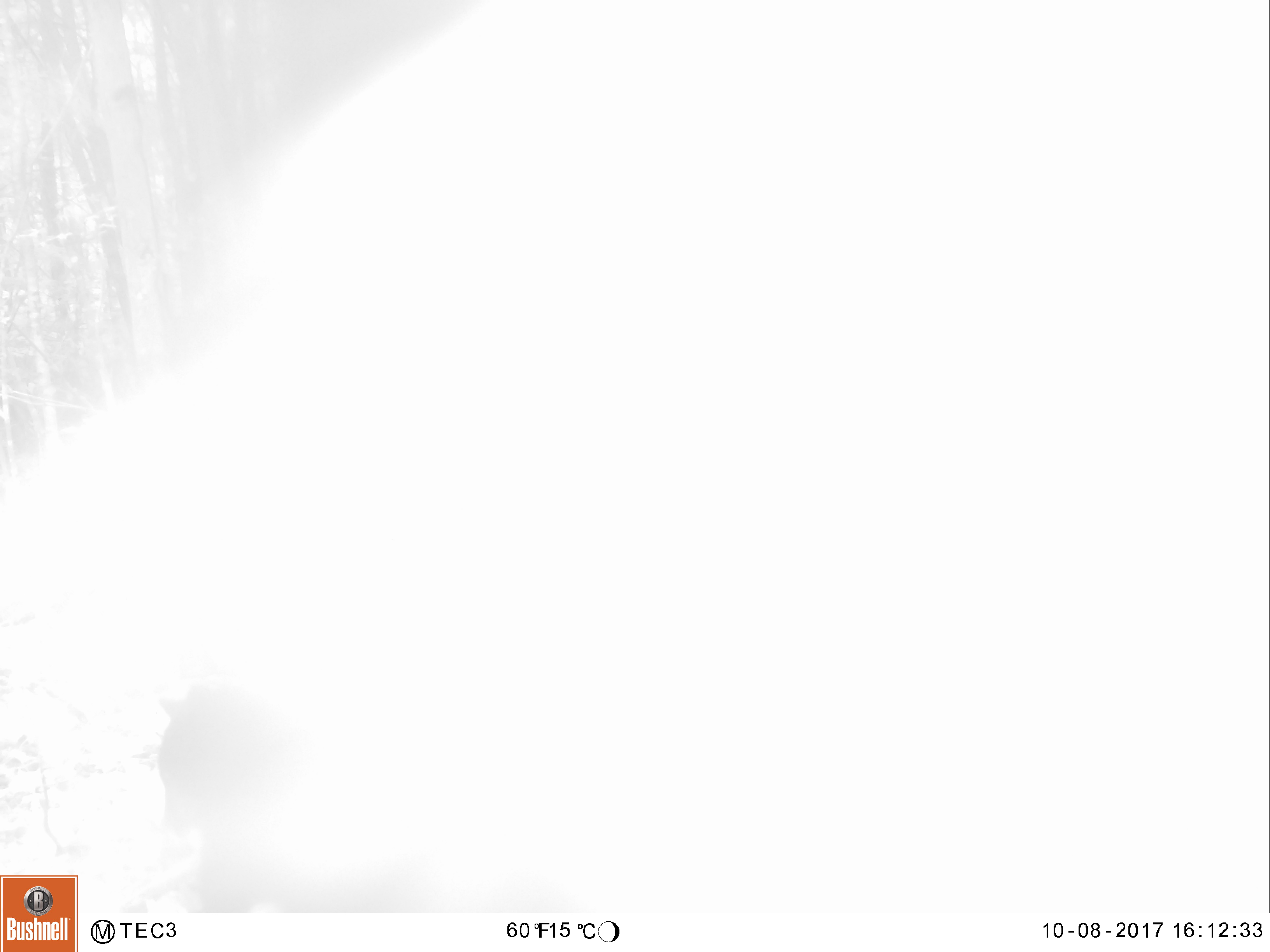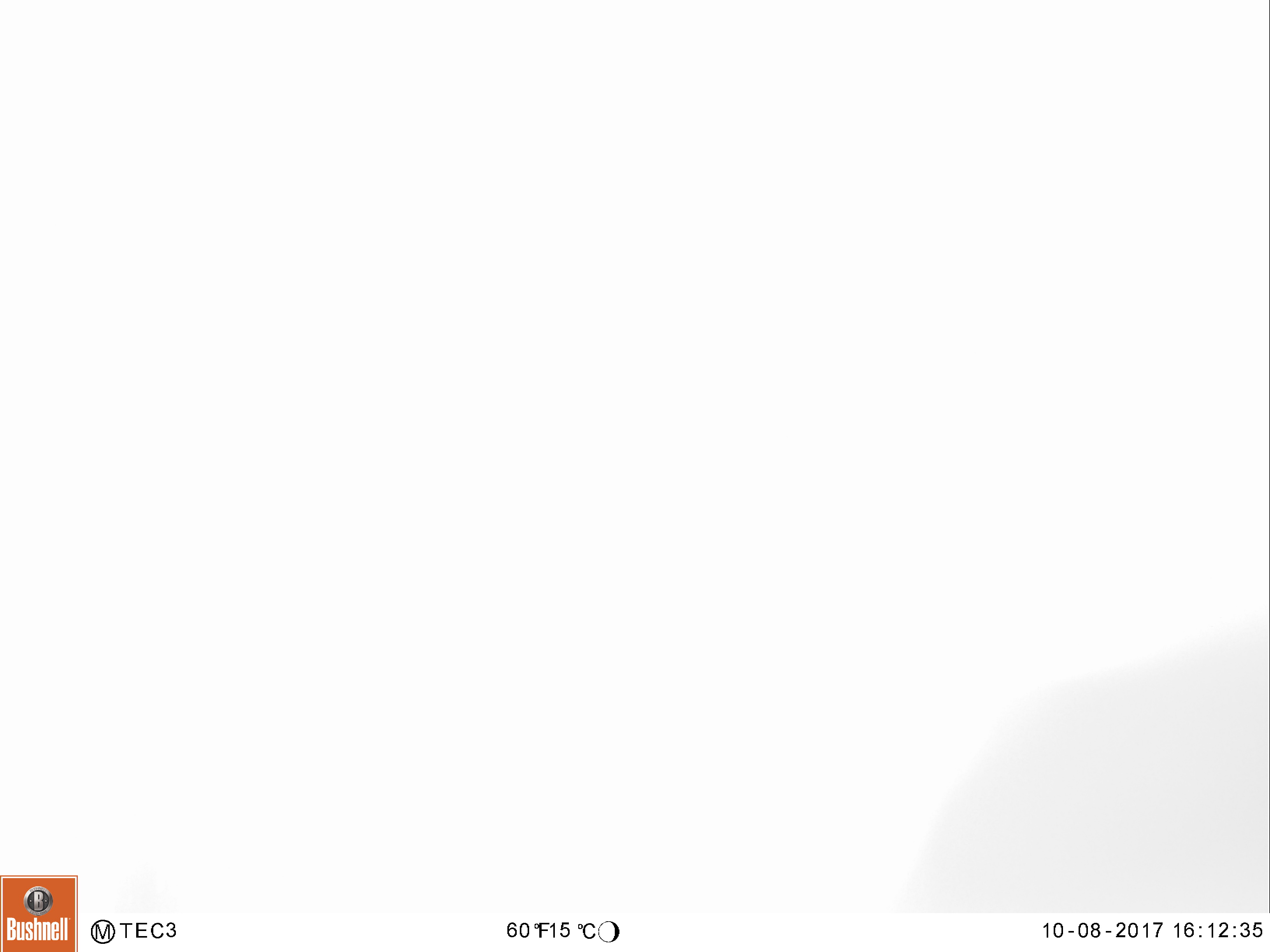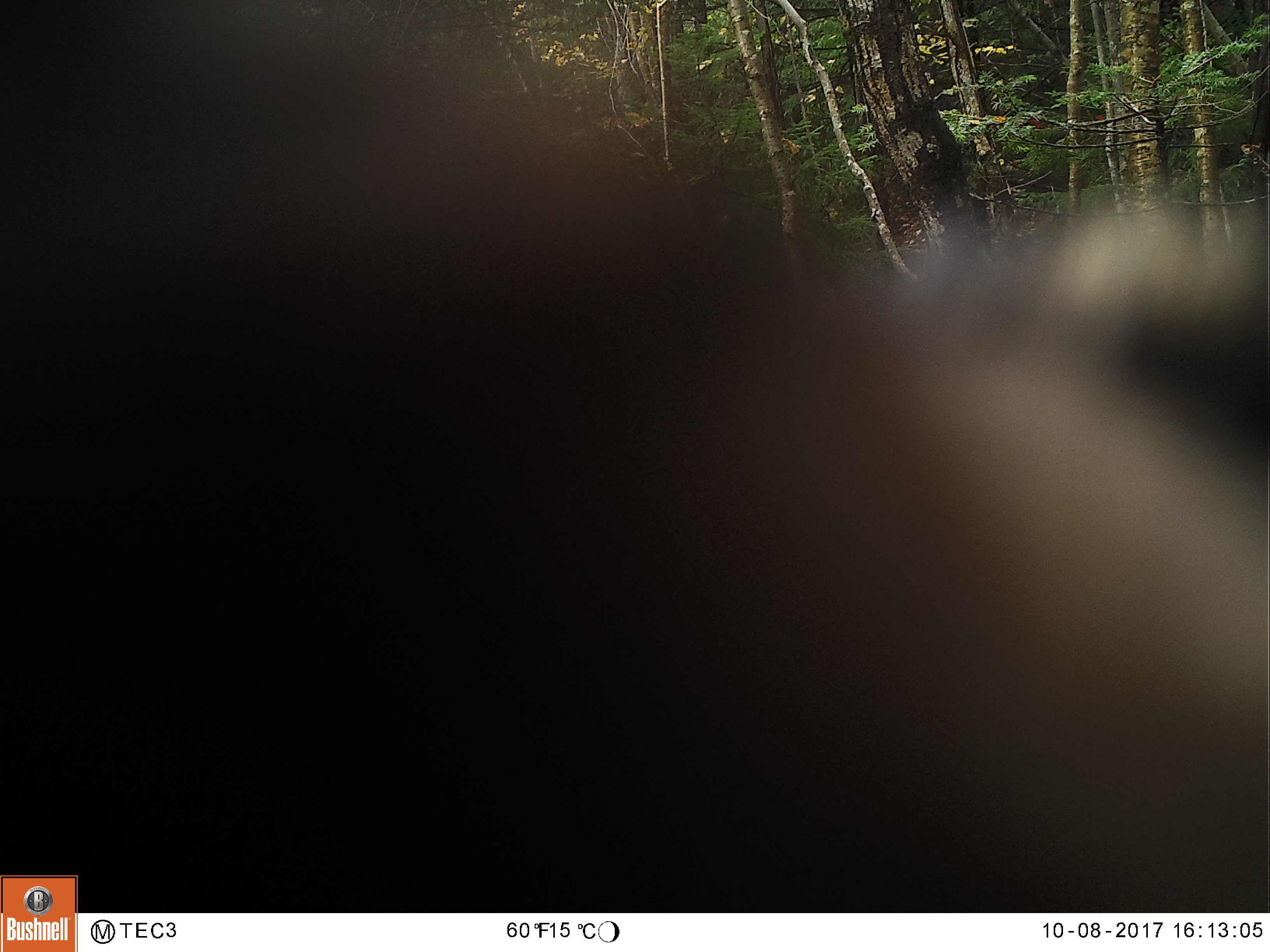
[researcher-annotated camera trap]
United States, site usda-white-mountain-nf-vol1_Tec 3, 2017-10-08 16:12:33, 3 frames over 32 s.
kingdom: Animalia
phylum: Chordata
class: Mammalia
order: Carnivora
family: Ursidae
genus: Ursus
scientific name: Ursus americanus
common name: black bear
Black bear (Ursus americanus).